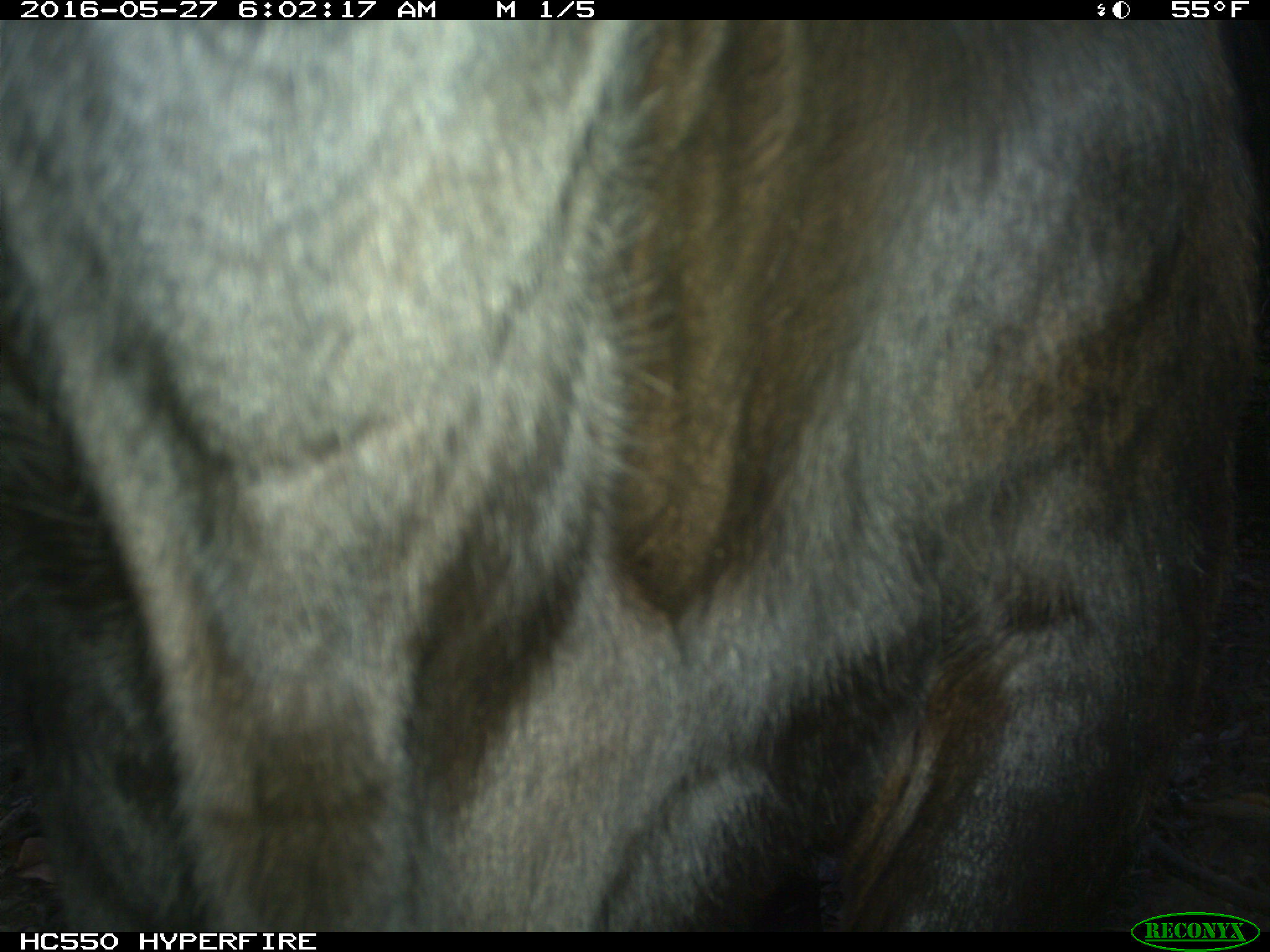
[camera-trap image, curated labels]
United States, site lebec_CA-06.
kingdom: Animalia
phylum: Chordata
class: Mammalia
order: Artiodactyla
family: Bovidae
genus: Bos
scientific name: Bos taurus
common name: domestic cow